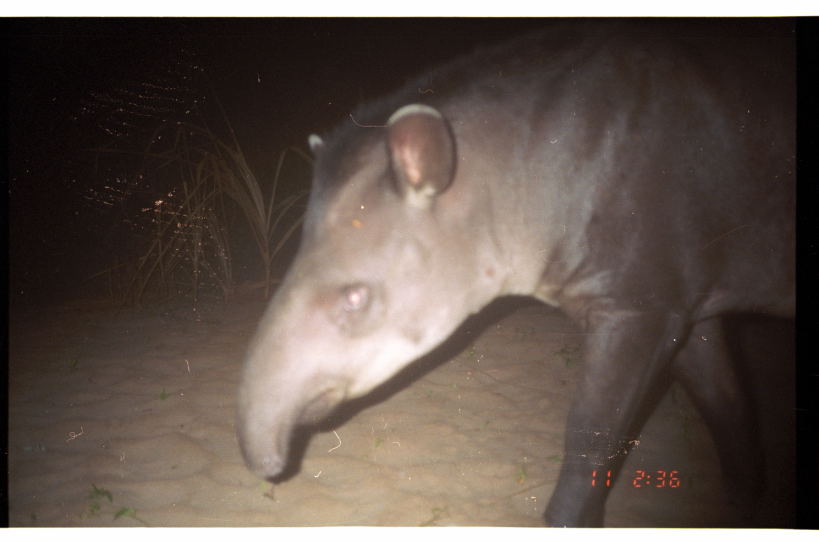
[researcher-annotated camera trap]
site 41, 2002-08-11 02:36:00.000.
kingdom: Animalia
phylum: Chordata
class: Mammalia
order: Perissodactyla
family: Tapiridae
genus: Tapirus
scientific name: Tapirus terrestris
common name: south american tapir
Tapirus terrestris (south american tapir).